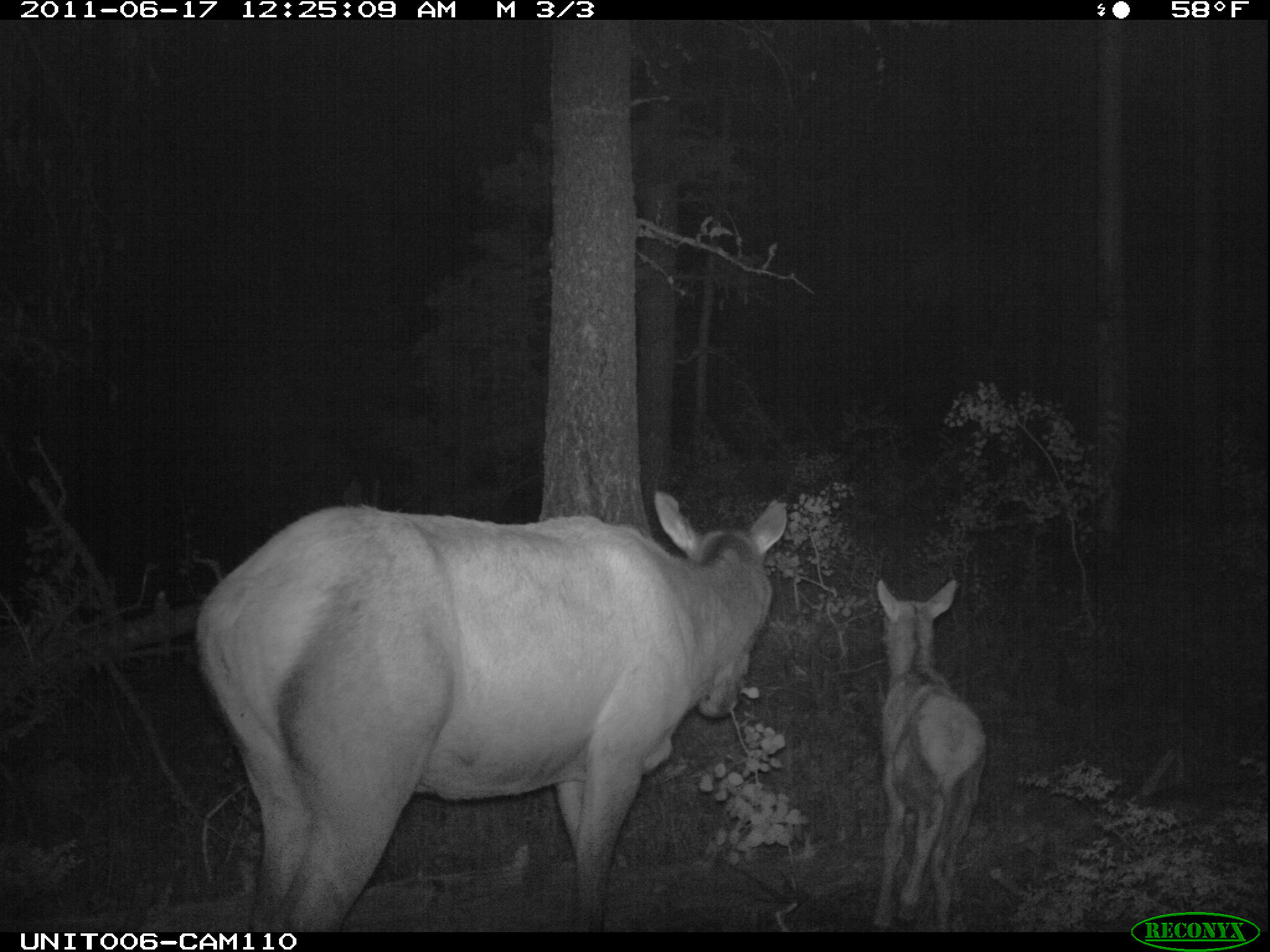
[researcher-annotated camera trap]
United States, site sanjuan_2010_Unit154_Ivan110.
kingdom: Animalia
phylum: Chordata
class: Mammalia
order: Artiodactyla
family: Cervidae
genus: Cervus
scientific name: Cervus elaphus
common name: red deer